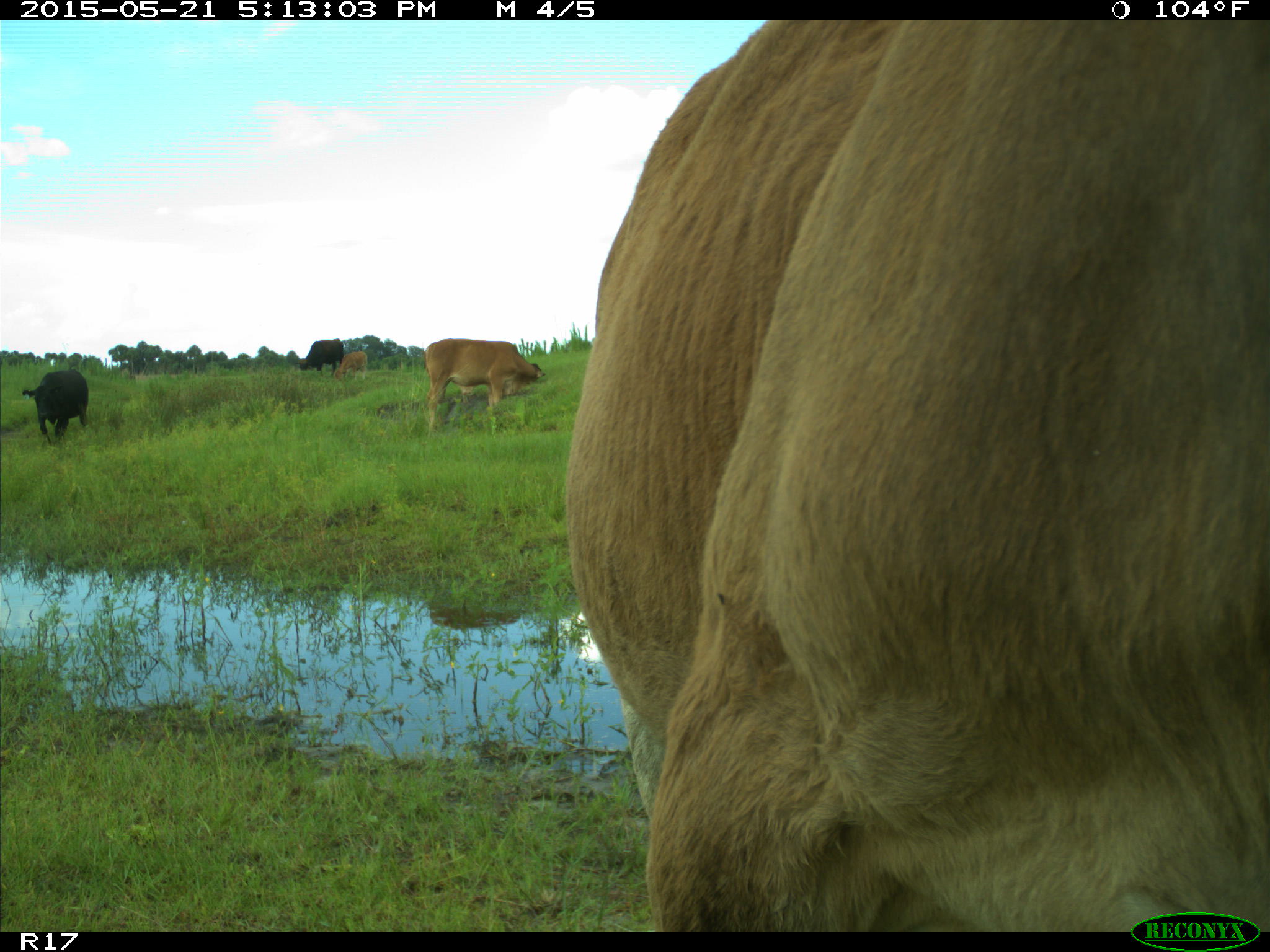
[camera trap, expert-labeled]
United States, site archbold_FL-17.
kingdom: Animalia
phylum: Chordata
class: Mammalia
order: Artiodactyla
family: Bovidae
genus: Bos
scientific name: Bos taurus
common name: domestic cow